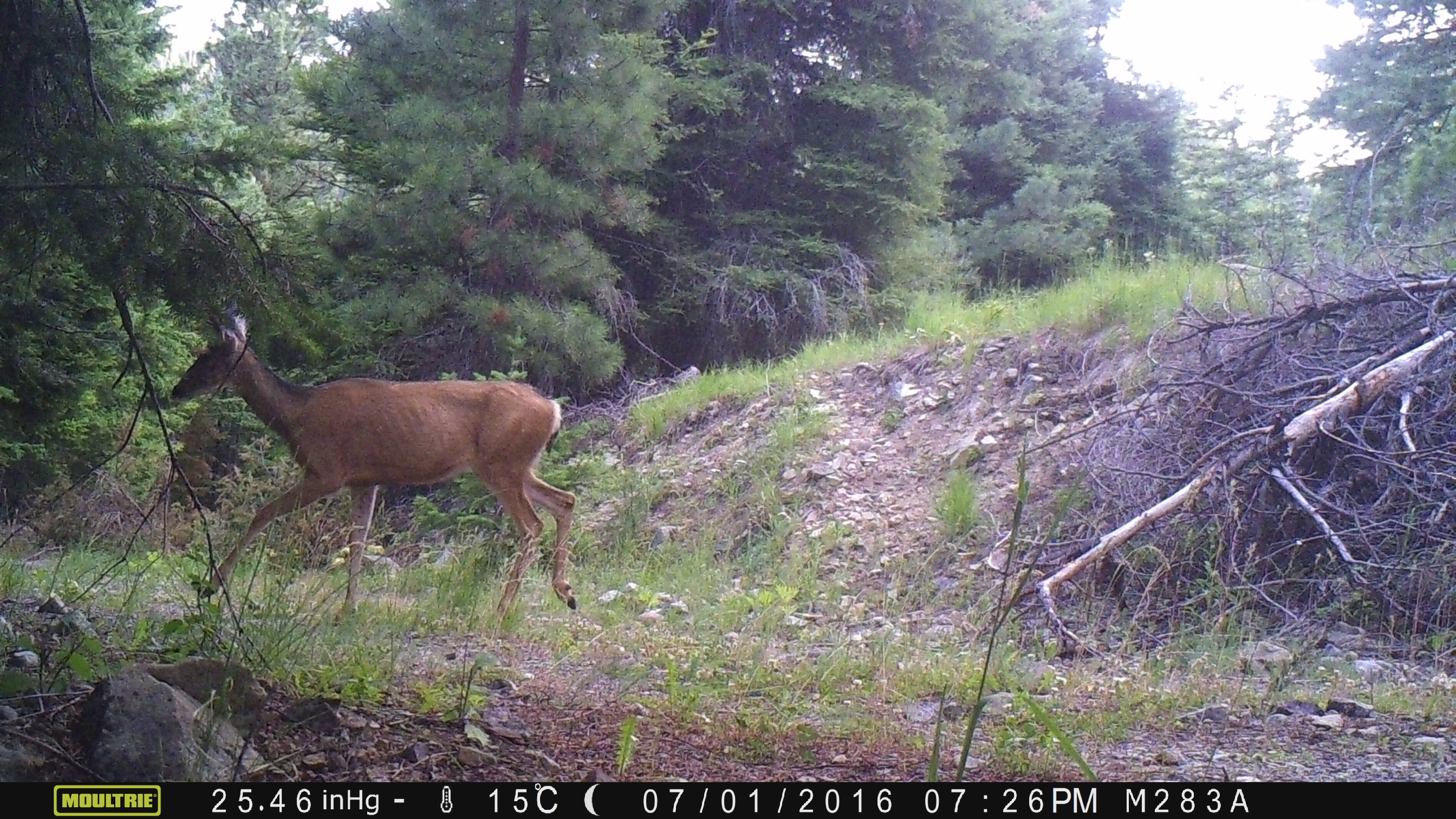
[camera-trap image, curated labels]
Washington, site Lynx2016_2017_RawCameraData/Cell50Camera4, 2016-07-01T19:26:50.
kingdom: Animalia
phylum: Chordata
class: Mammalia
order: Artiodactyla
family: Cervidae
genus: Odocoileus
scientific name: Odocoileus hemionus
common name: mule deer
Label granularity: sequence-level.